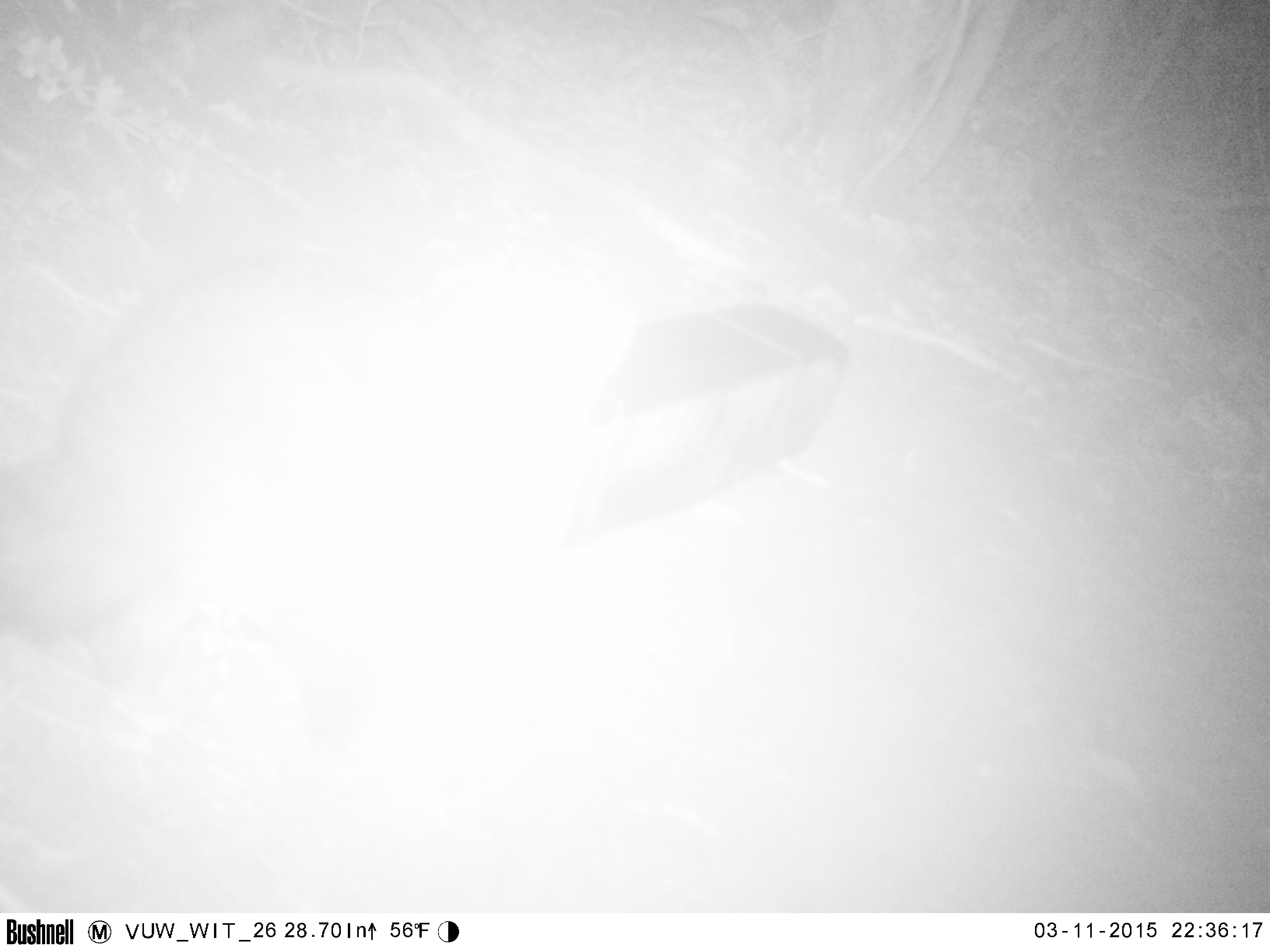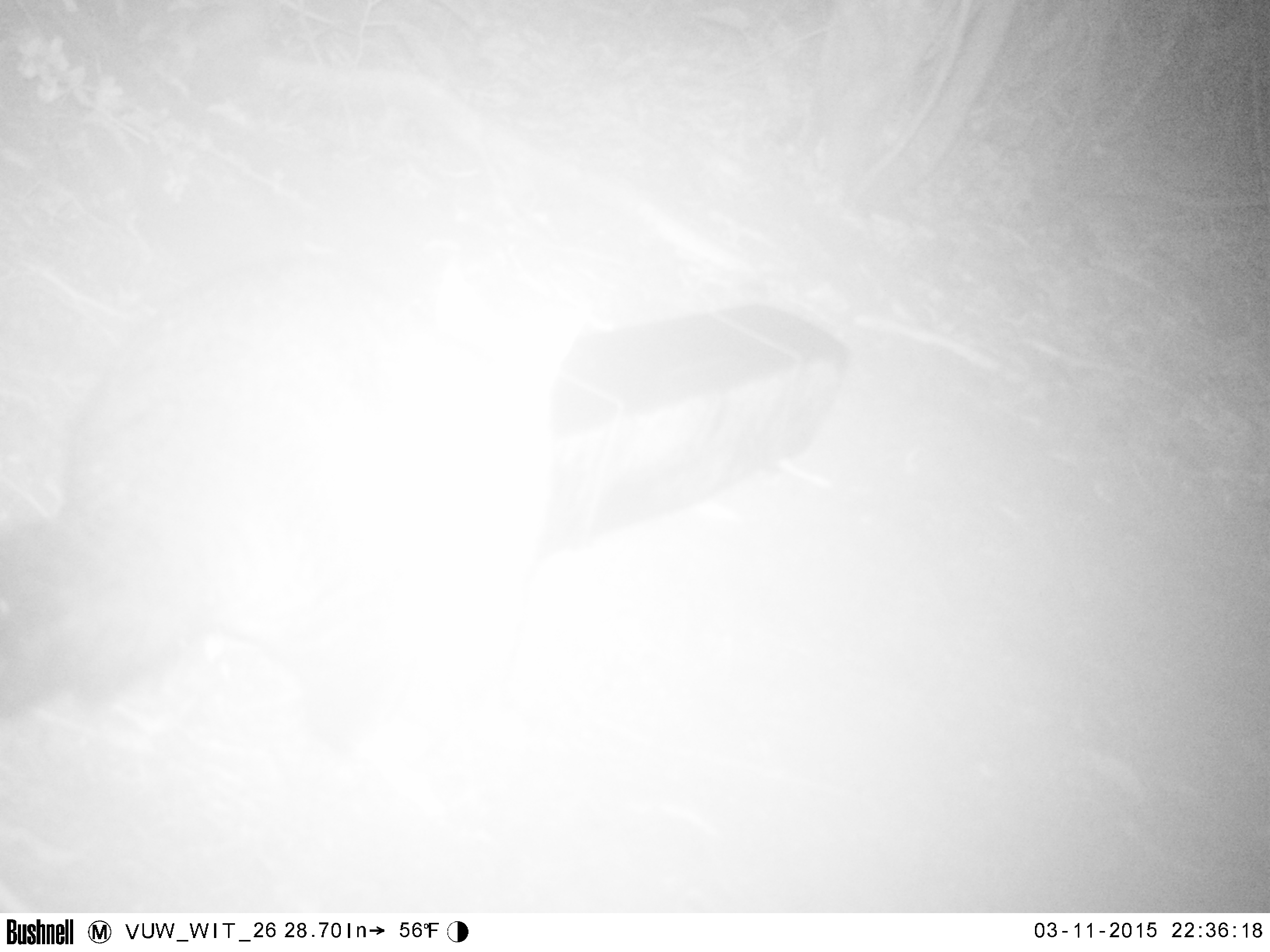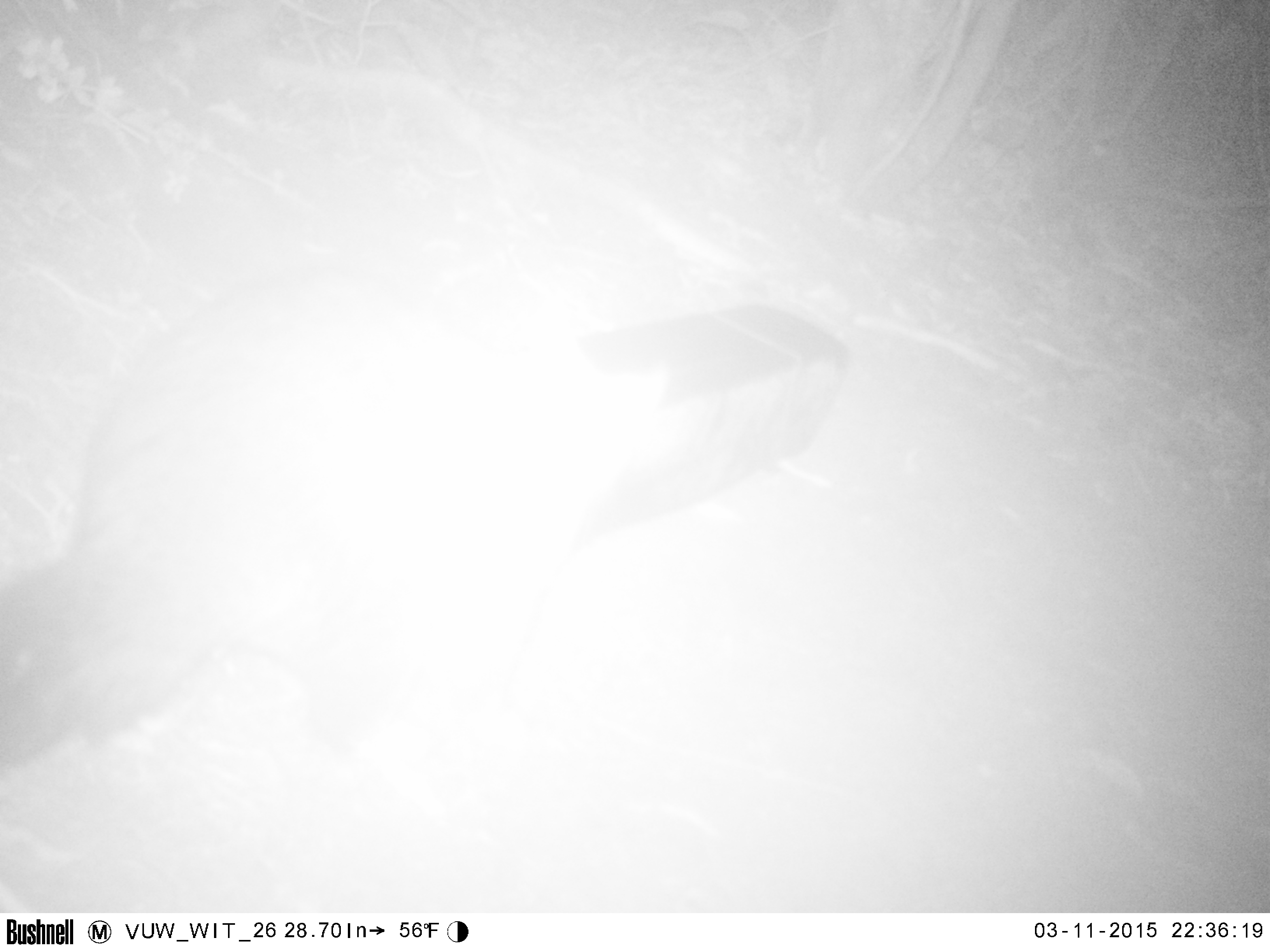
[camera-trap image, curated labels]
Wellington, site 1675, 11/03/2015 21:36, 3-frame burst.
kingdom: Animalia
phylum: Chordata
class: Mammalia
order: Didelphimorphia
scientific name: Didelphimorphia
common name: possum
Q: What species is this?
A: Possum (Didelphimorphia).